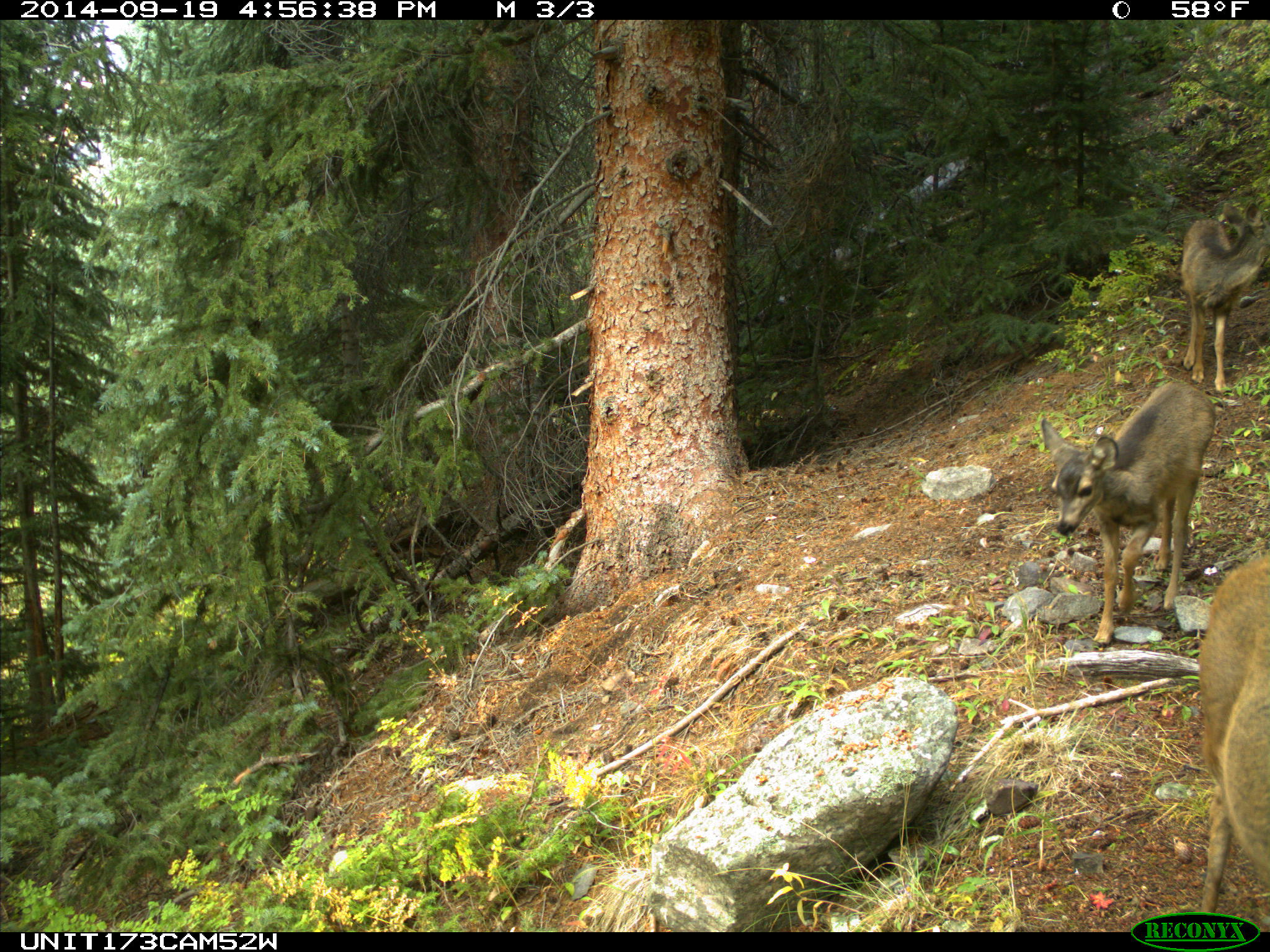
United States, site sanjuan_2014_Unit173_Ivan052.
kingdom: Animalia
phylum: Chordata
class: Mammalia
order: Artiodactyla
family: Cervidae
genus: Odocoileus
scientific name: Odocoileus hemionus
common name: mule deer